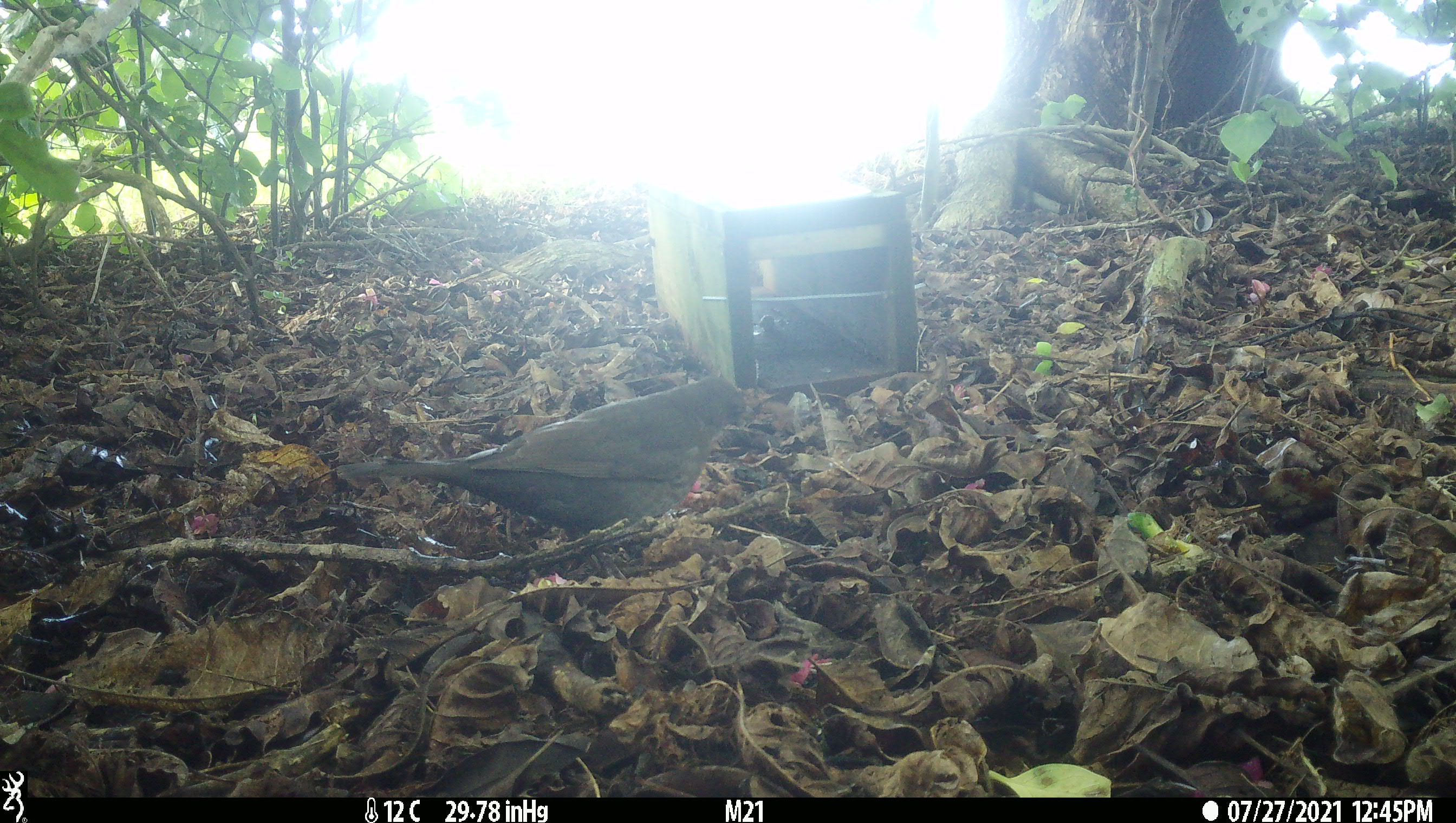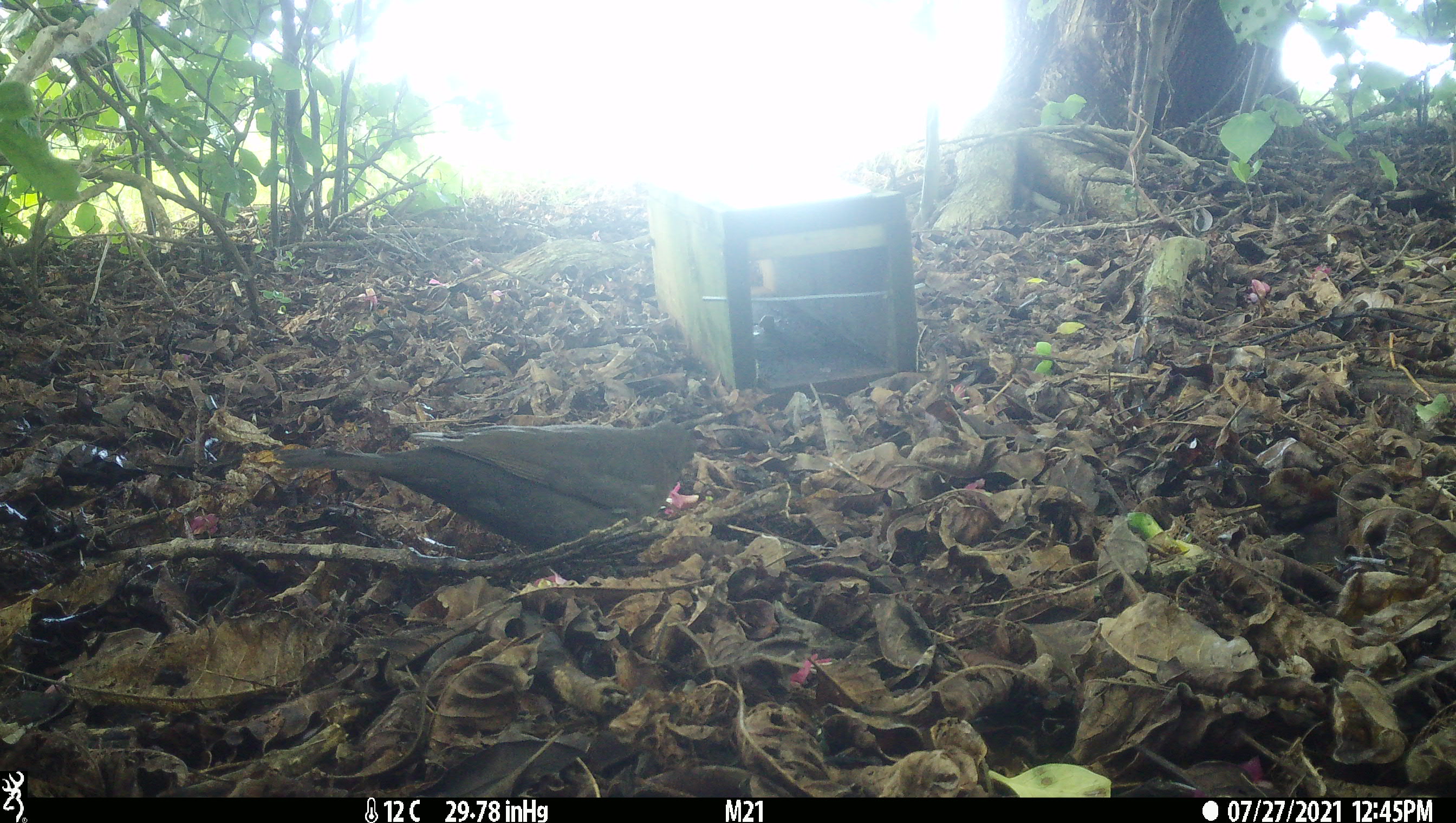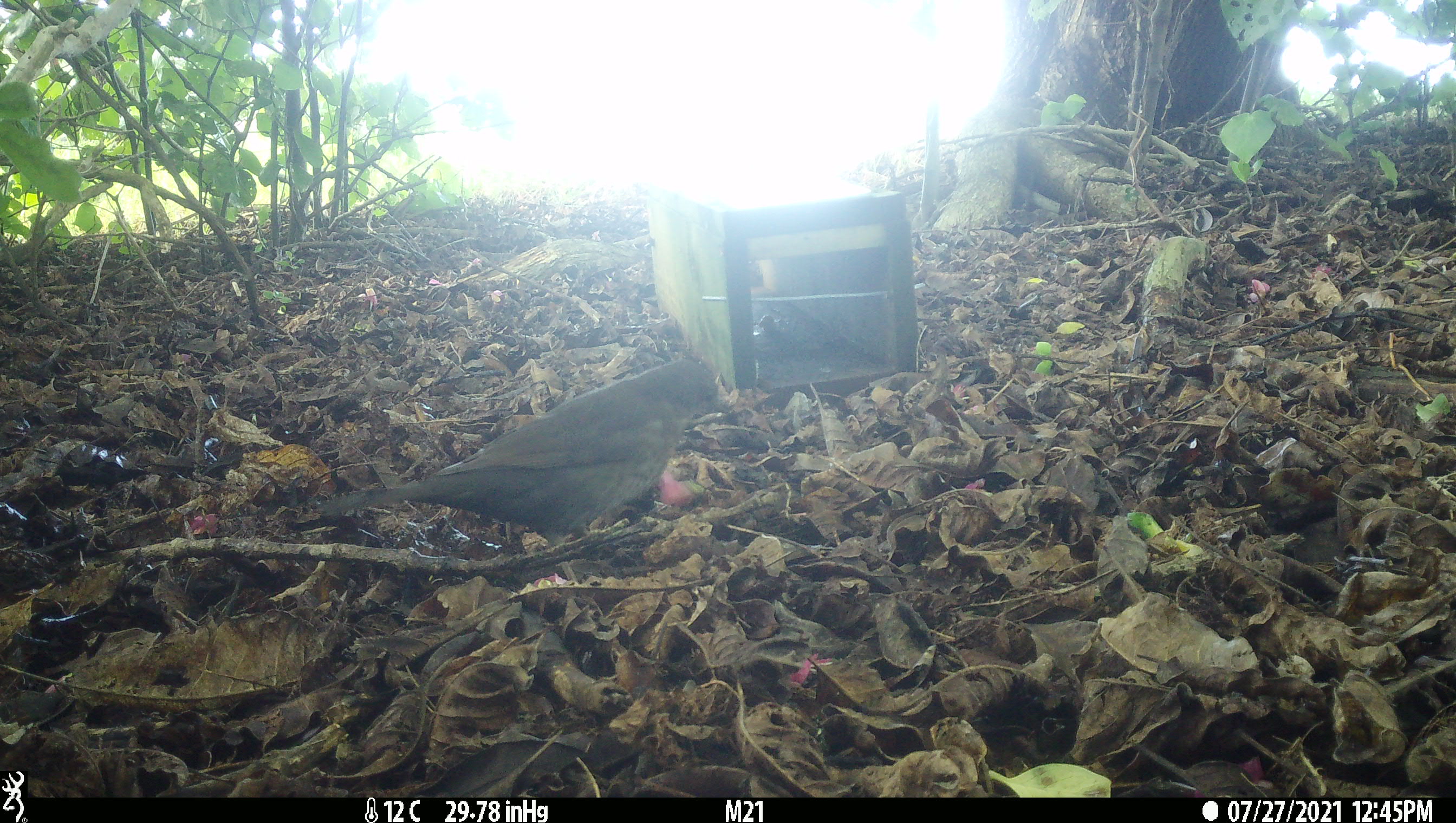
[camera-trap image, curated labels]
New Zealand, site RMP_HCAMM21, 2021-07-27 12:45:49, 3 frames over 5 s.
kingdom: Animalia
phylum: Chordata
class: Aves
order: Passeriformes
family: Turdidae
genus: Turdus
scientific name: Turdus merula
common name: eurasian blackbird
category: blackbird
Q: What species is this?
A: Blackbird (eurasian blackbird) (Turdus merula).